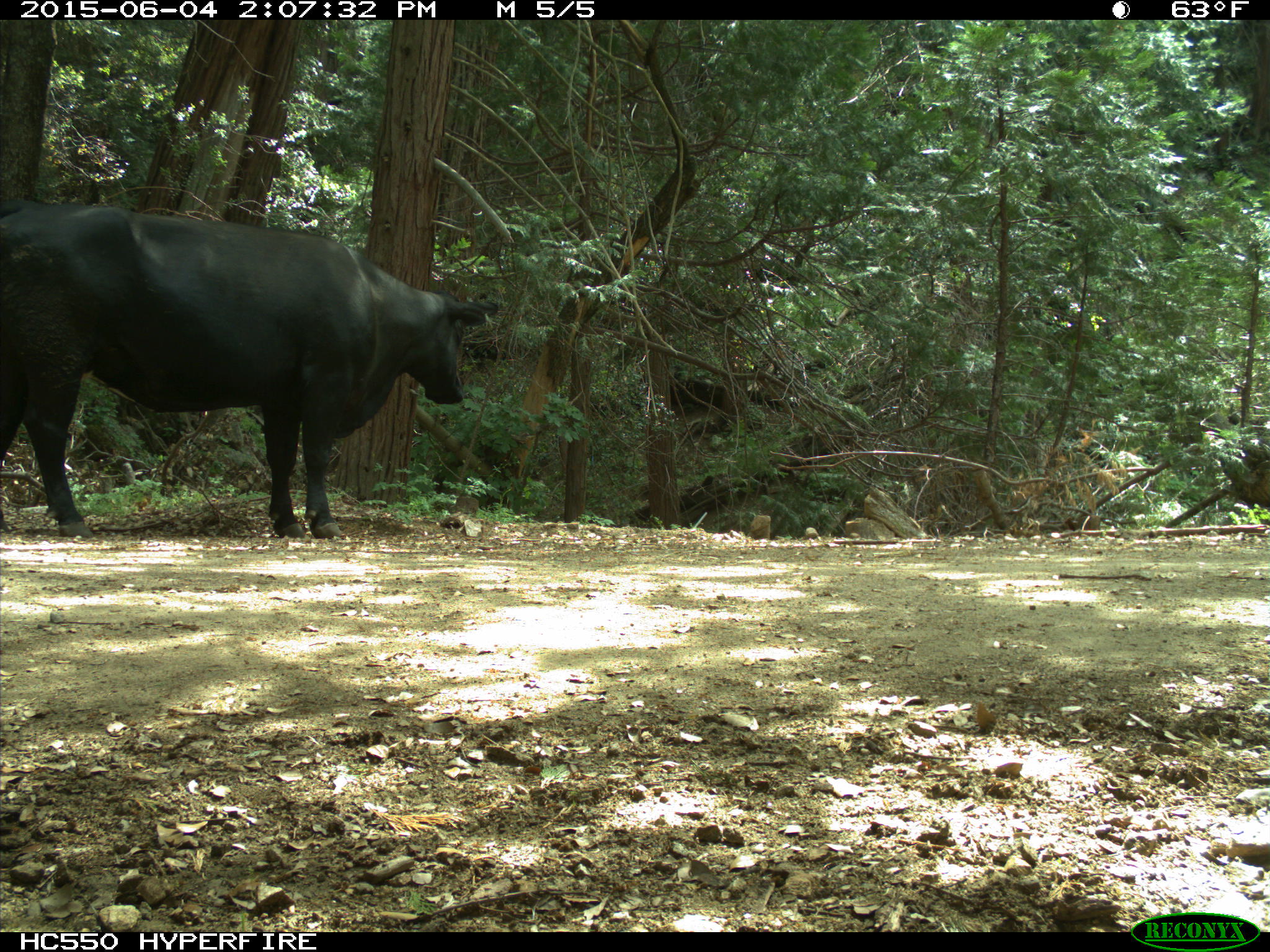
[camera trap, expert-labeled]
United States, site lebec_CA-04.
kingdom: Animalia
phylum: Chordata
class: Mammalia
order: Artiodactyla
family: Bovidae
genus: Bos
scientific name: Bos taurus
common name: domestic cow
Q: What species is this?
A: Bos taurus (domestic cow).